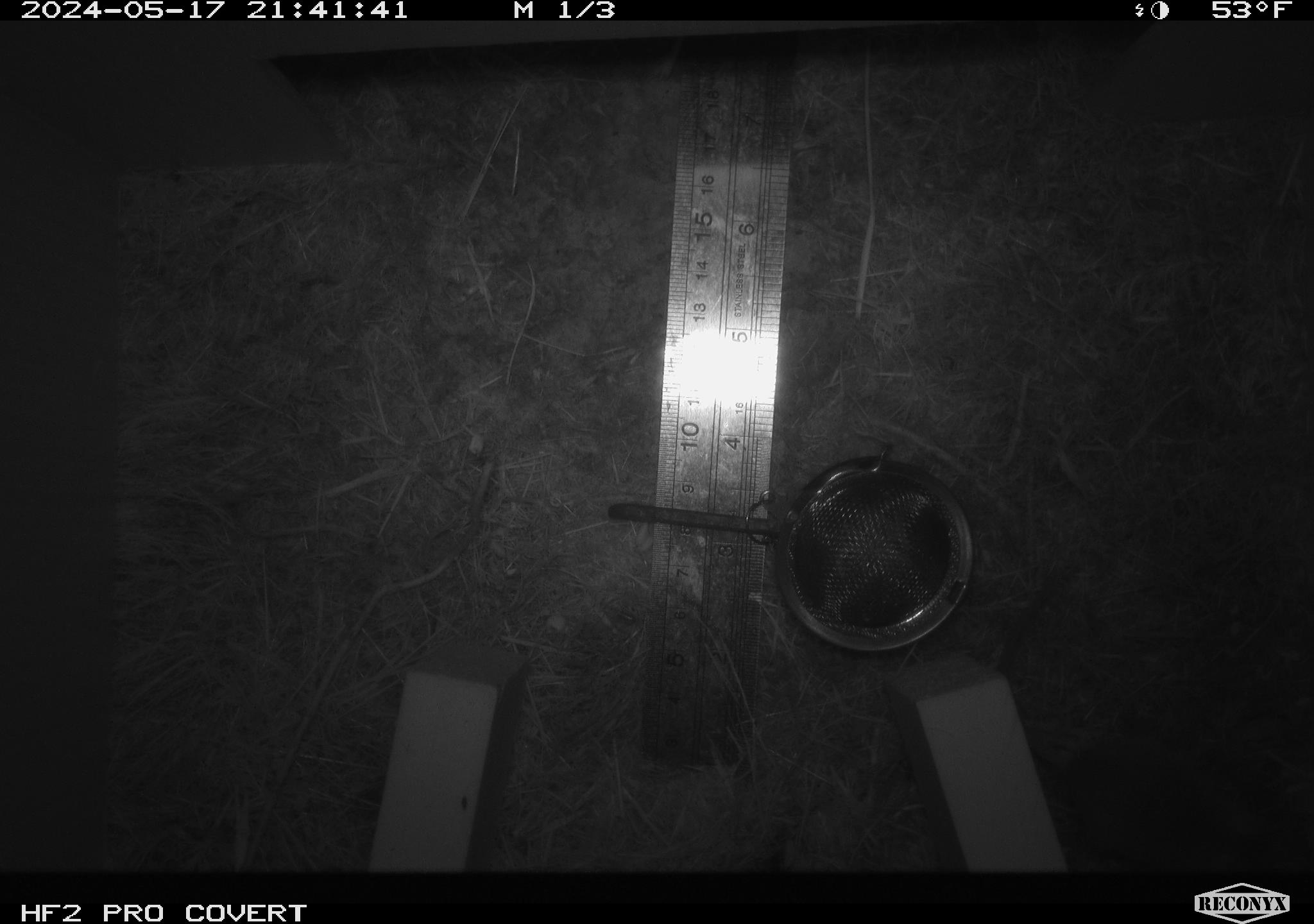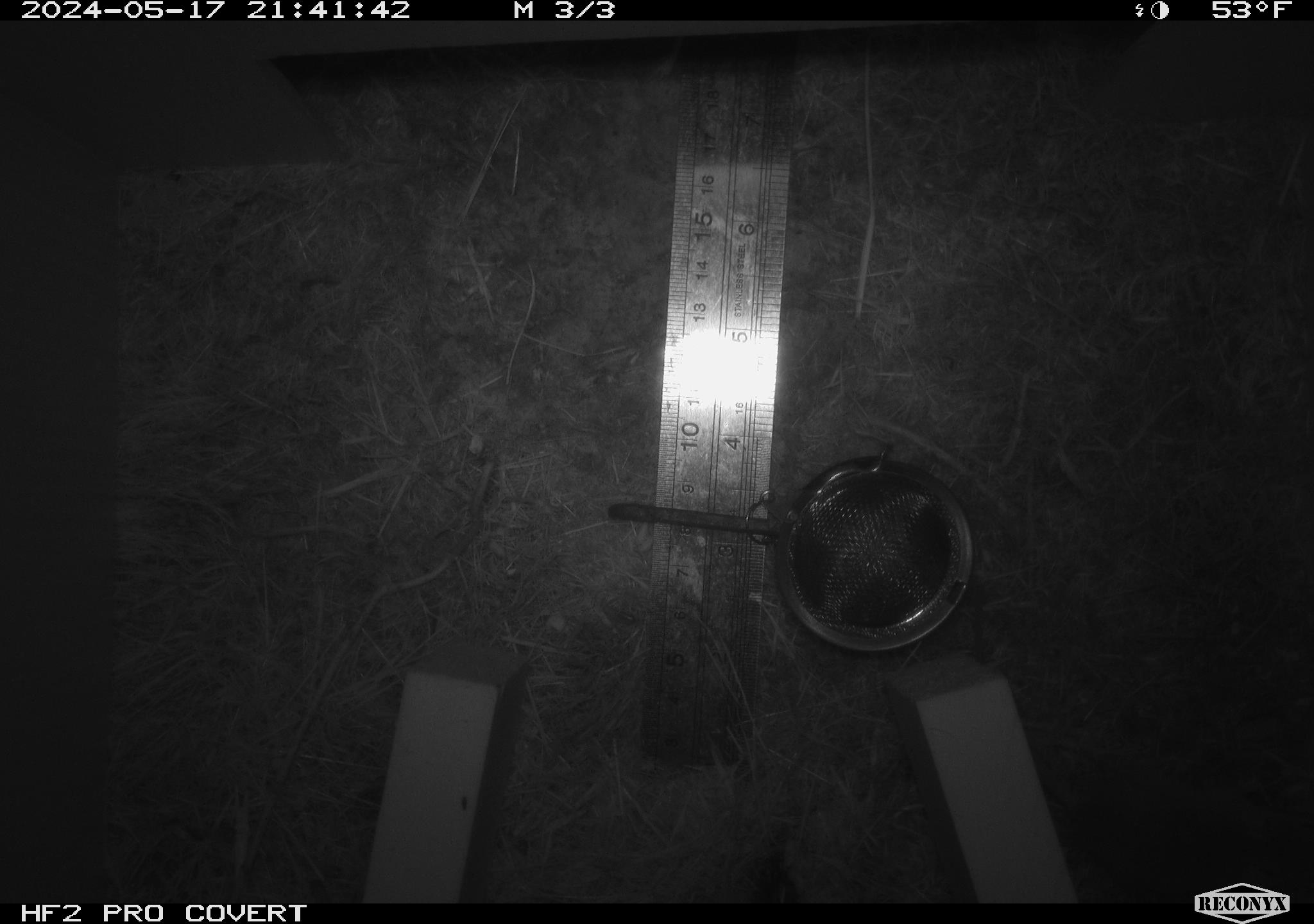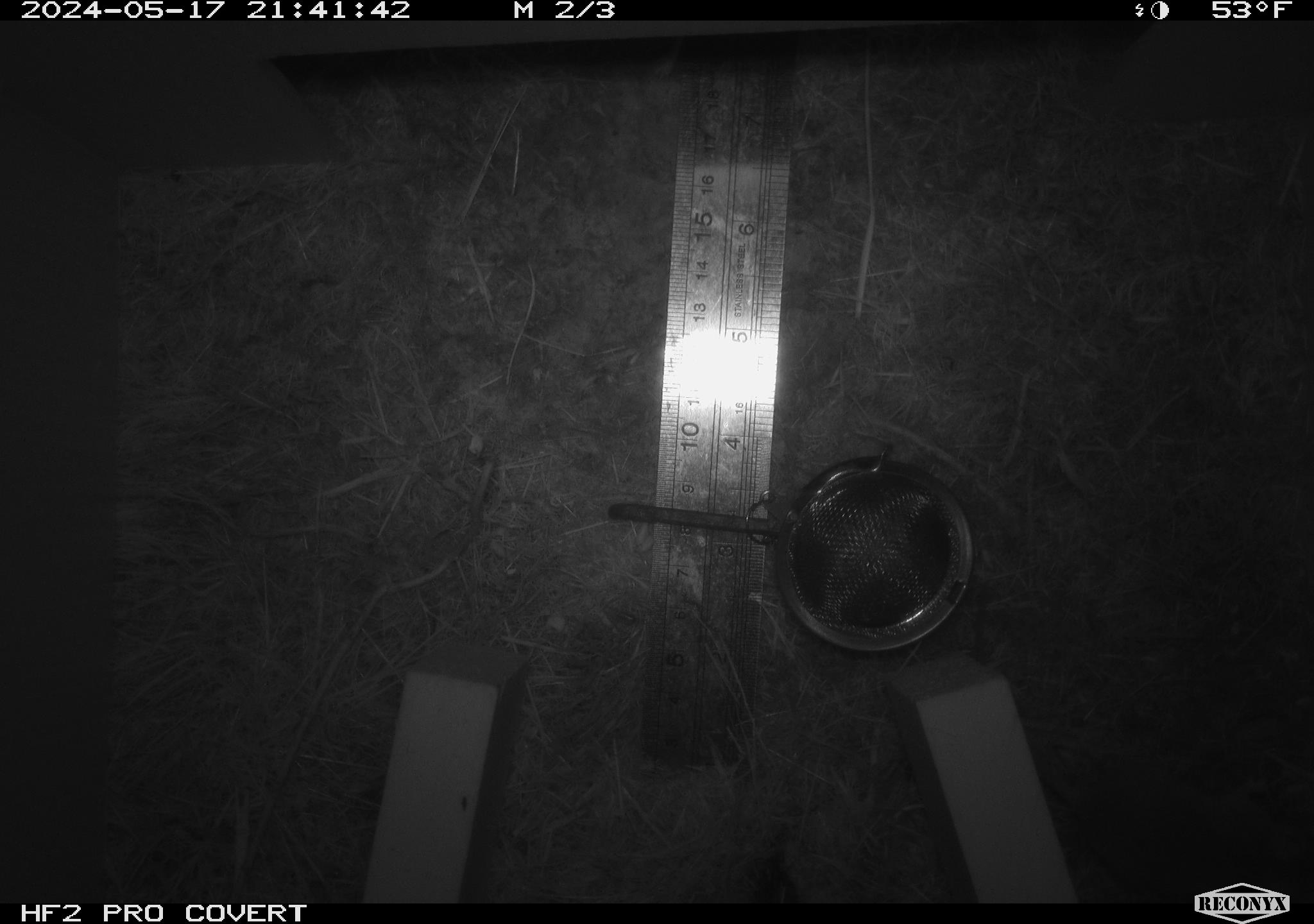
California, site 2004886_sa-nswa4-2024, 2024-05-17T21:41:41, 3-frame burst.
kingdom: Animalia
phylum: Chordata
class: Mammalia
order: Rodentia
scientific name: Rodentia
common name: rodent